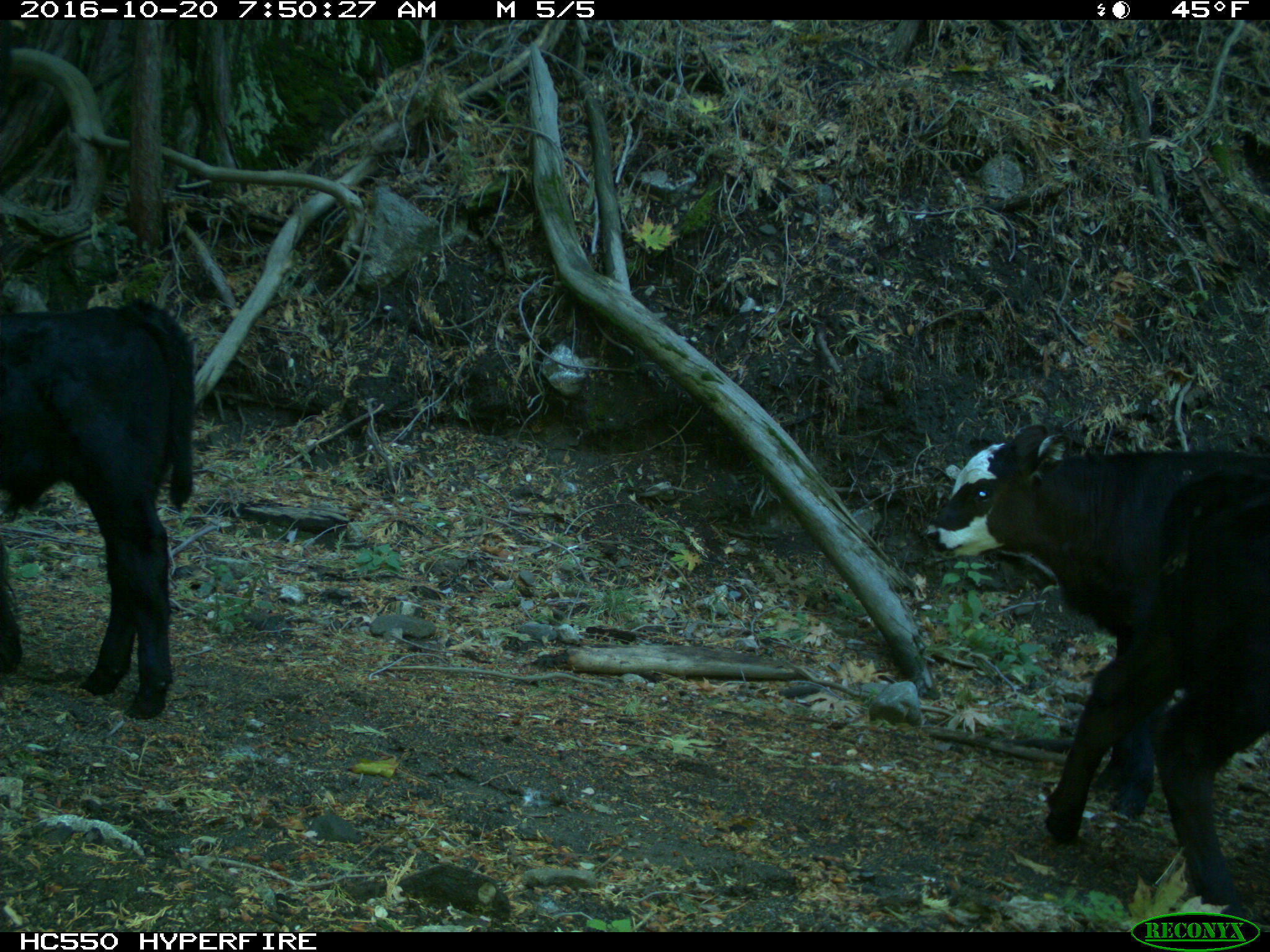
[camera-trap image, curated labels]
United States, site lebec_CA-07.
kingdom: Animalia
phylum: Chordata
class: Mammalia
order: Artiodactyla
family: Bovidae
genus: Bos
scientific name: Bos taurus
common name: domestic cow